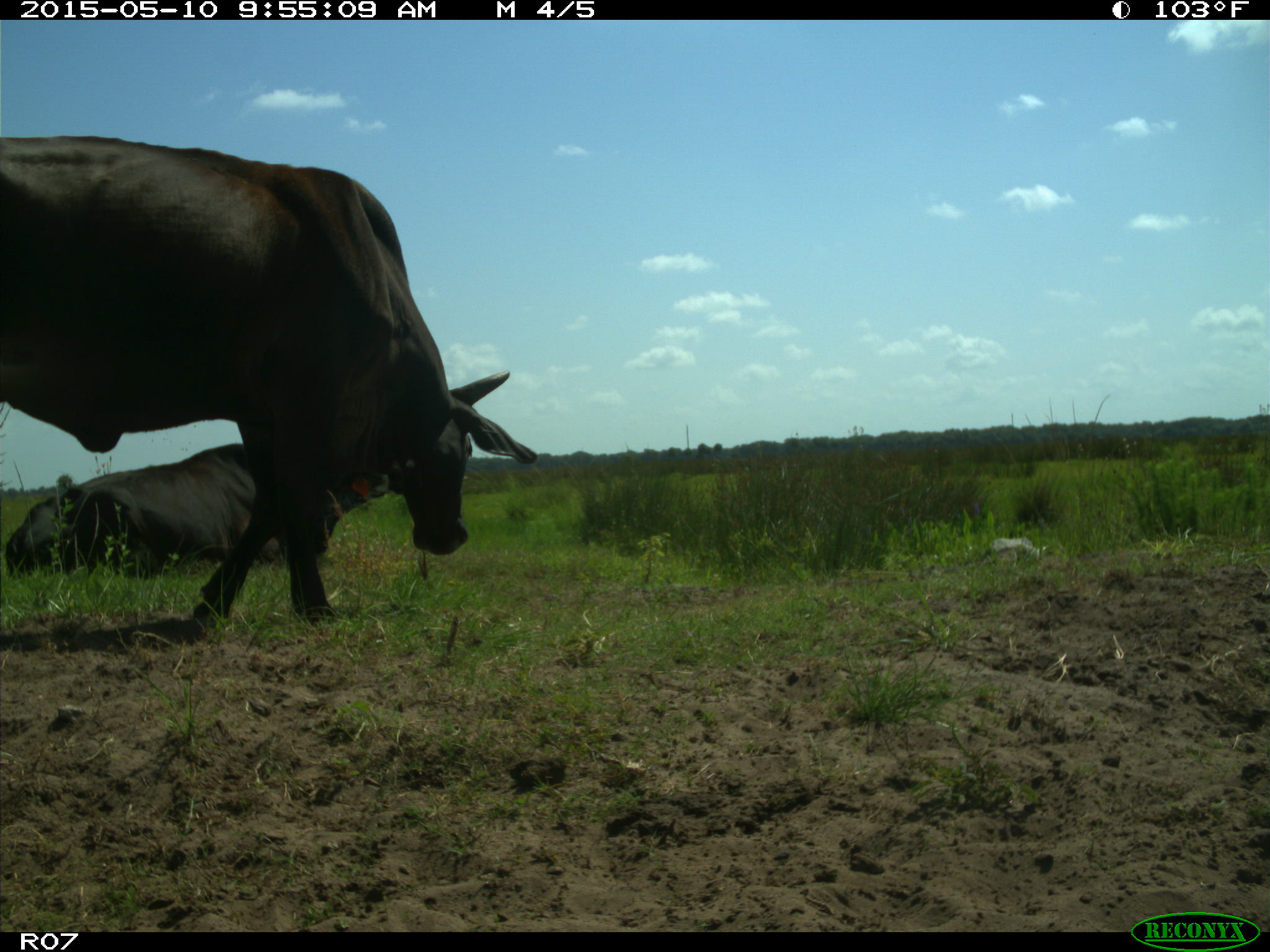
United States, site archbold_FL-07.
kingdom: Animalia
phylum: Chordata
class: Mammalia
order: Artiodactyla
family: Bovidae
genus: Bos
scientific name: Bos taurus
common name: domestic cow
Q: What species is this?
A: Bos taurus (domestic cow).